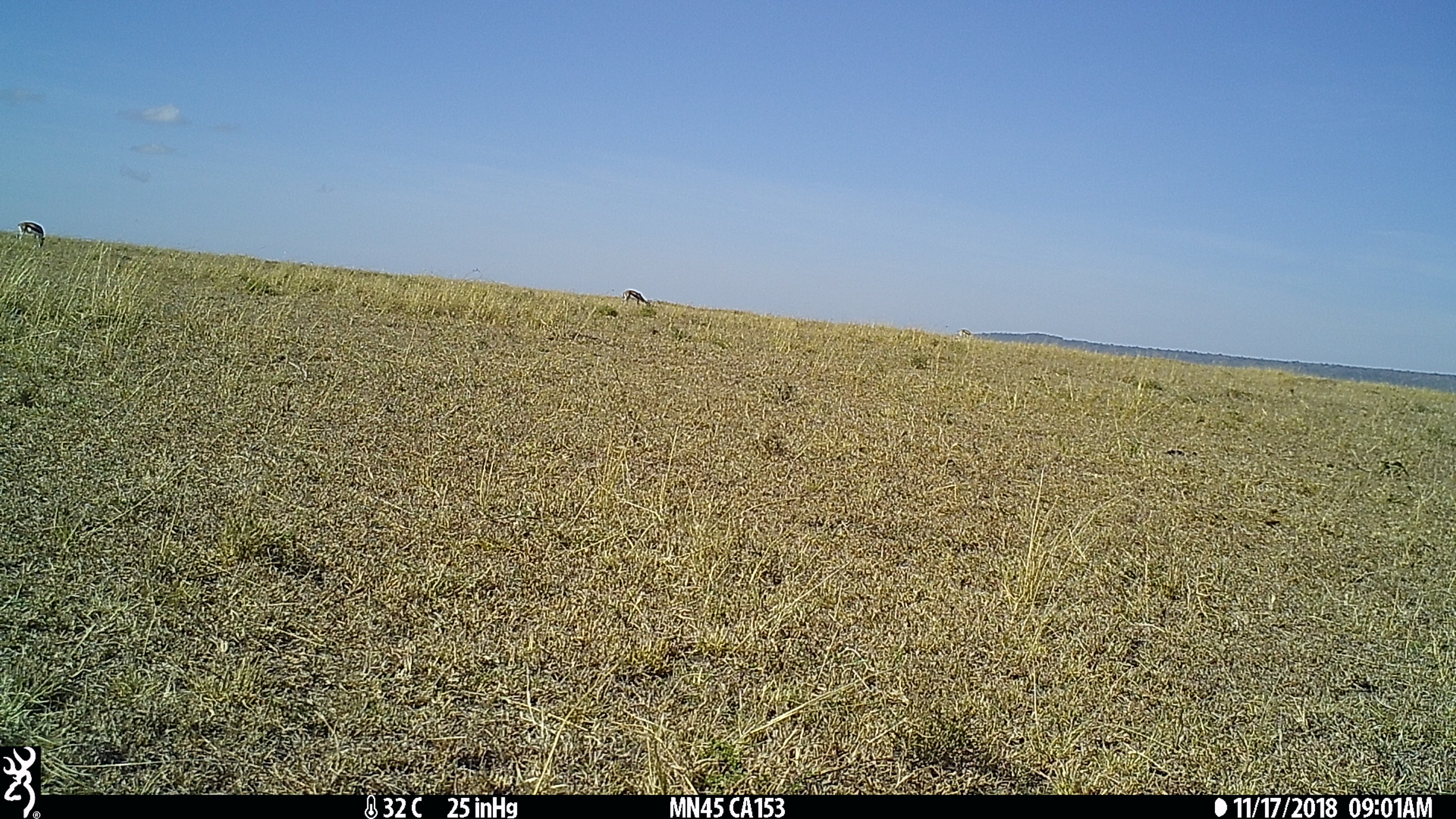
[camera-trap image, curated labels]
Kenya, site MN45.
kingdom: Animalia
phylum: Chordata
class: Mammalia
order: Artiodactyla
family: Bovidae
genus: Eudorcas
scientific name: Eudorcas thomsonii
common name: thomon's gazelle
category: gazelle thomsons